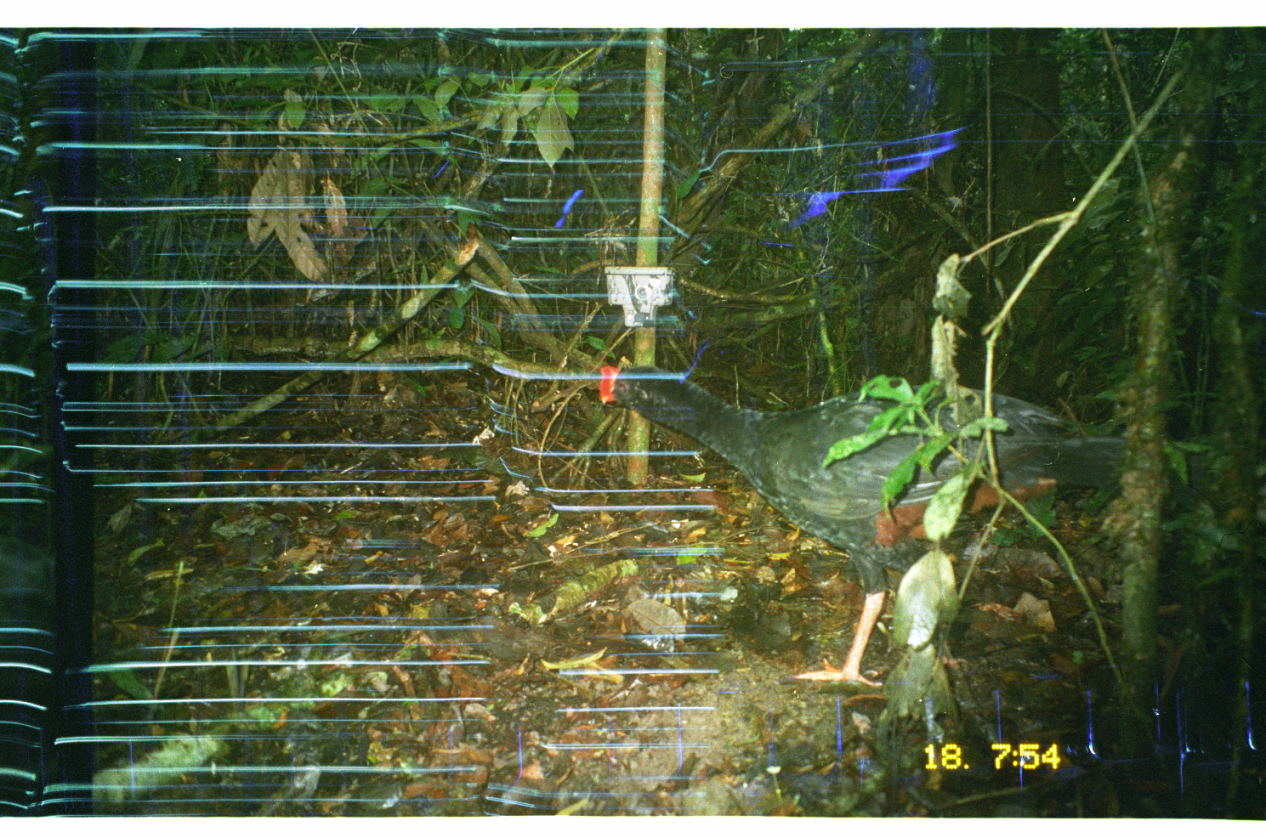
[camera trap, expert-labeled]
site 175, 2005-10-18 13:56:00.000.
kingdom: Animalia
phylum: Chordata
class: Aves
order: Galliformes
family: Cracidae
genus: Mitu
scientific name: Mitu tuberosum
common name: razor-billed curassow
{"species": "Mitu tuberosum (razor-billed curassow)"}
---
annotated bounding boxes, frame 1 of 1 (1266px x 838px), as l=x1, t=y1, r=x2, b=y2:
mitu tuberosum: l=594, t=359, r=1126, b=688